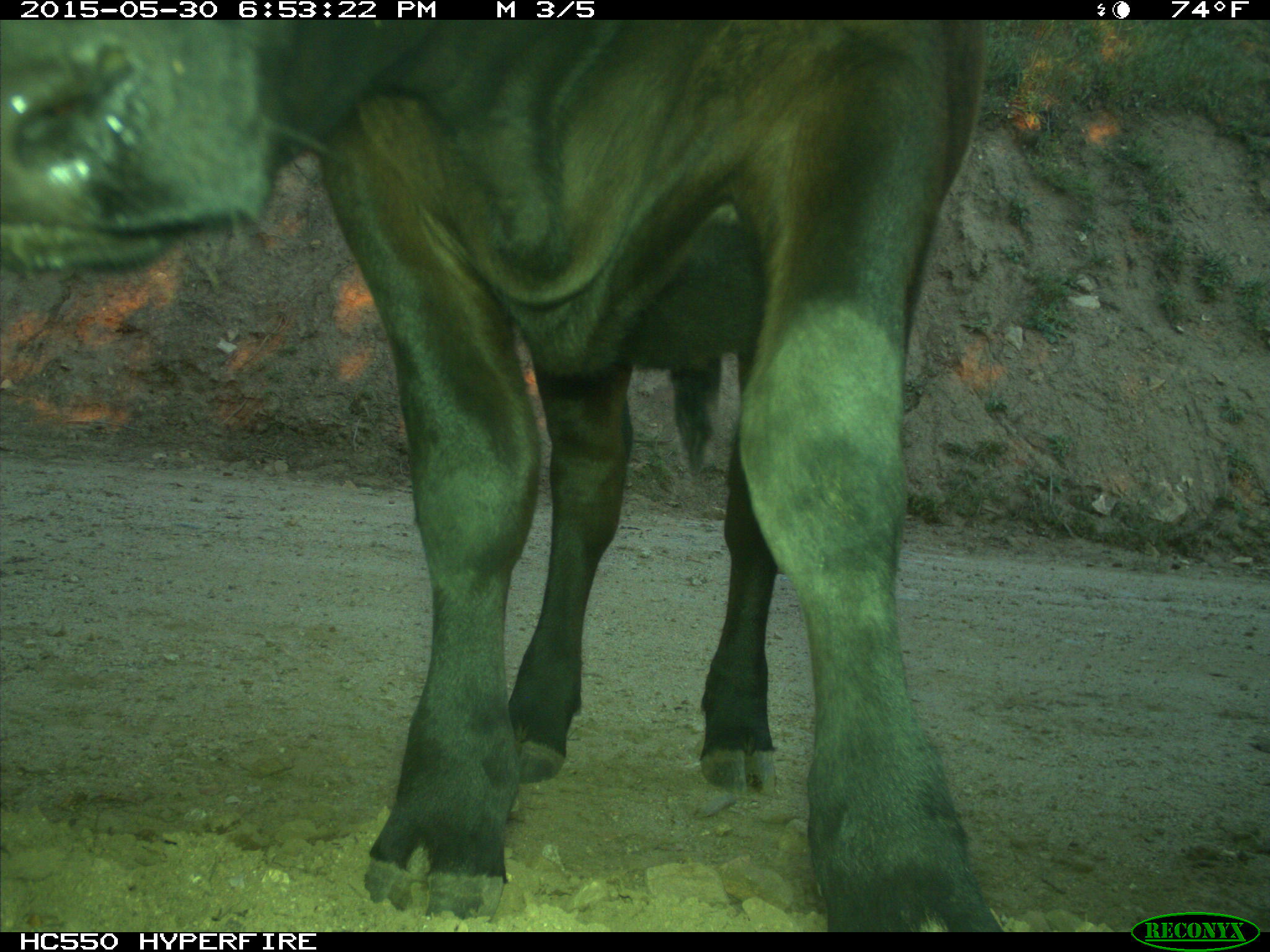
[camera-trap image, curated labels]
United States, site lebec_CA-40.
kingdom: Animalia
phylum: Chordata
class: Mammalia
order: Artiodactyla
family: Bovidae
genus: Bos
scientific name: Bos taurus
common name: domestic cow